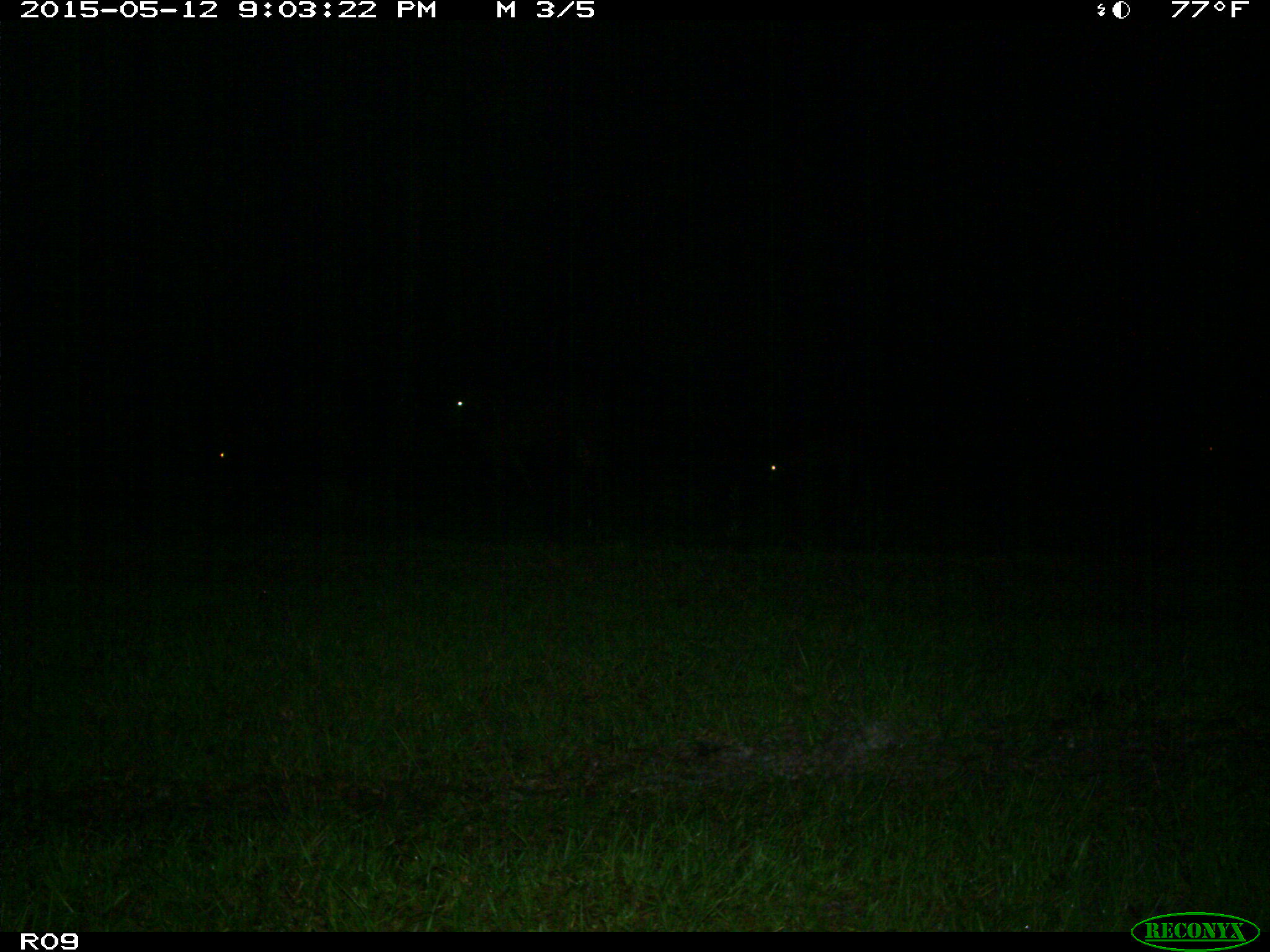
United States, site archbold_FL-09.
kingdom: Animalia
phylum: Chordata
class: Mammalia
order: Artiodactyla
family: Bovidae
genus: Bos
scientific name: Bos taurus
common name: domestic cow